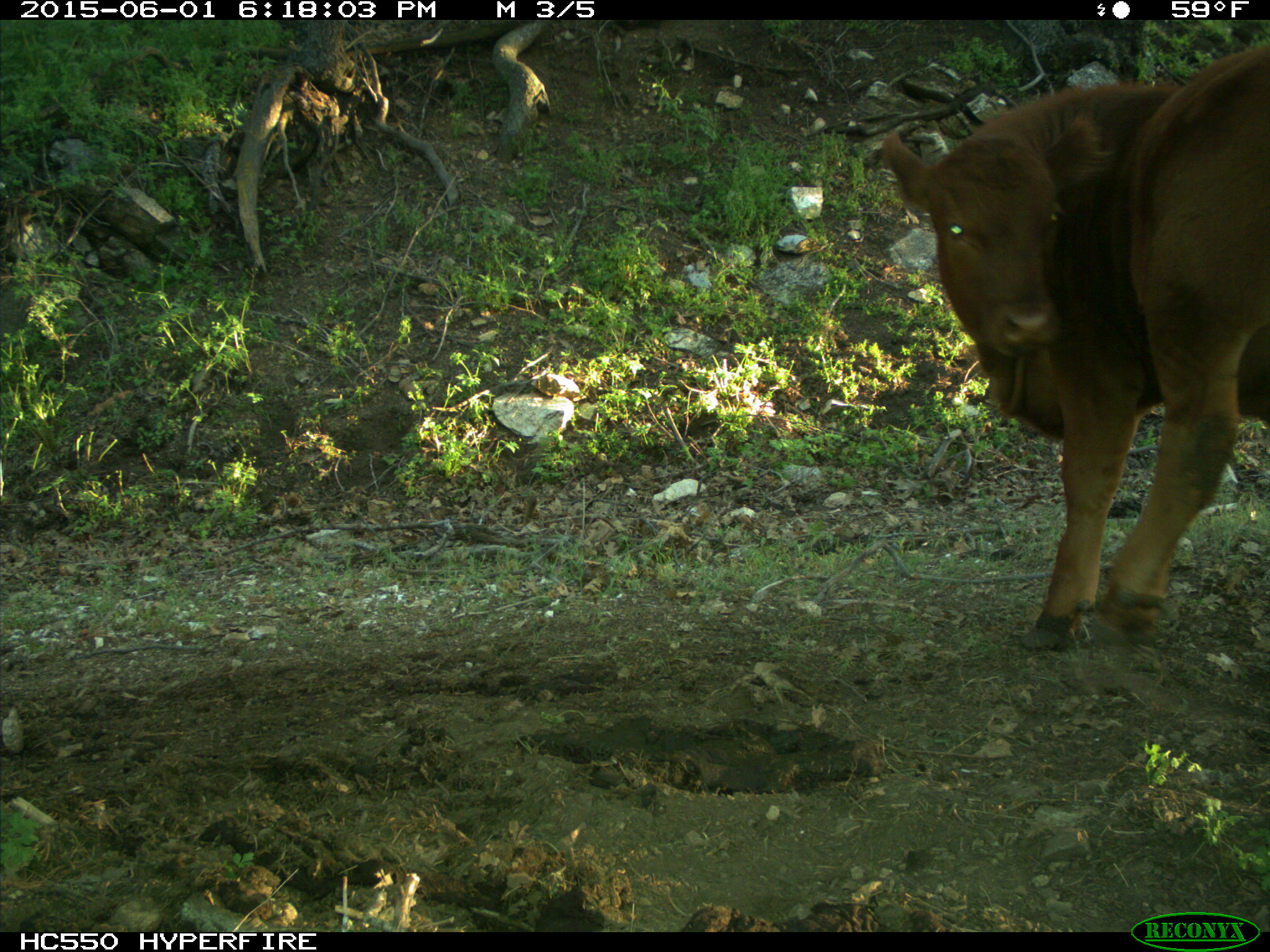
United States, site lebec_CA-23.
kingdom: Animalia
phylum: Chordata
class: Mammalia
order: Artiodactyla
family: Bovidae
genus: Bos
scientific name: Bos taurus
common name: domestic cow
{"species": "Bos taurus (domestic cow)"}